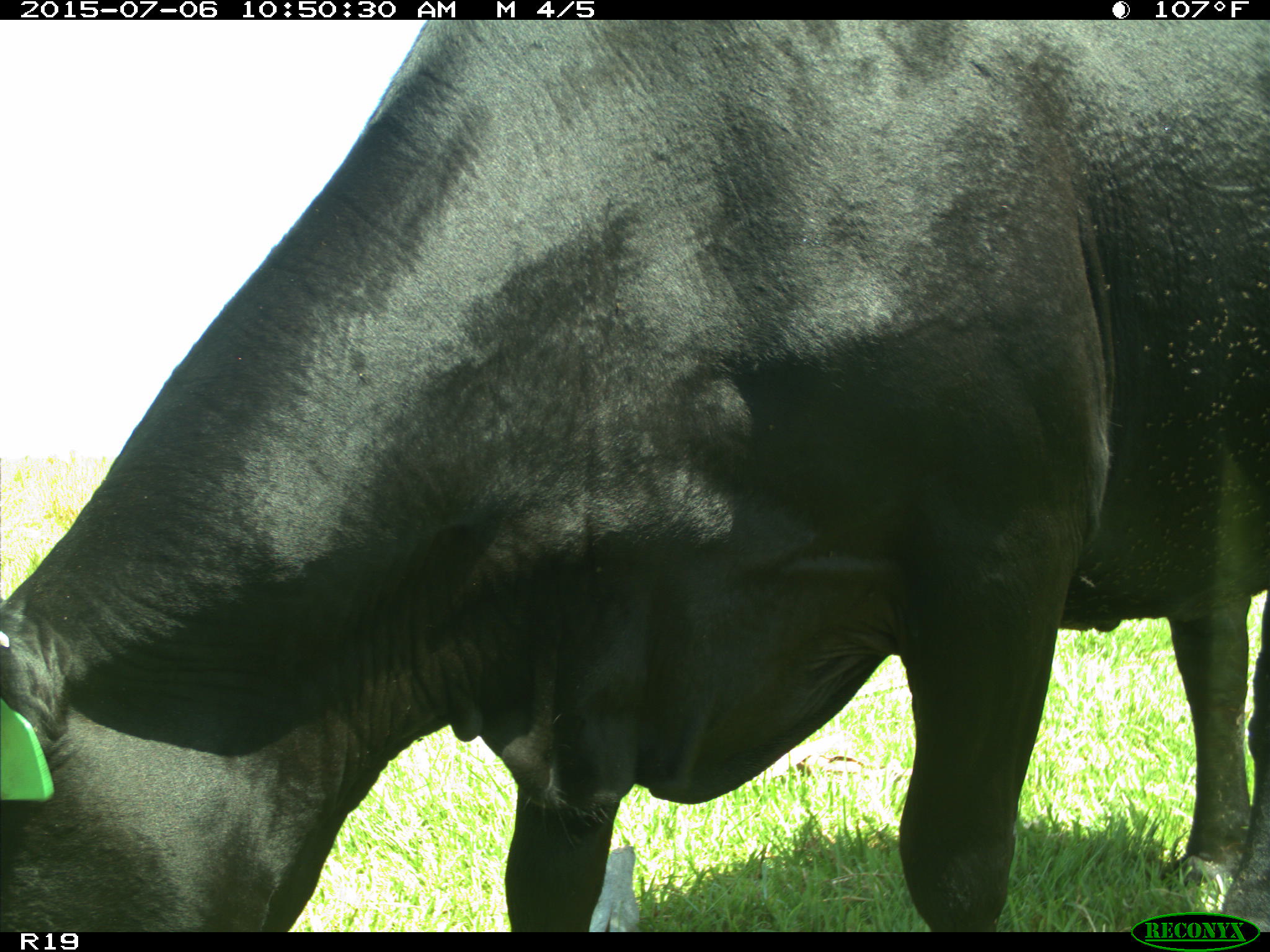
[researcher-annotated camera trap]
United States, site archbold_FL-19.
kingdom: Animalia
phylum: Chordata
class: Mammalia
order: Artiodactyla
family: Bovidae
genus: Bos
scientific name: Bos taurus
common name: domestic cow